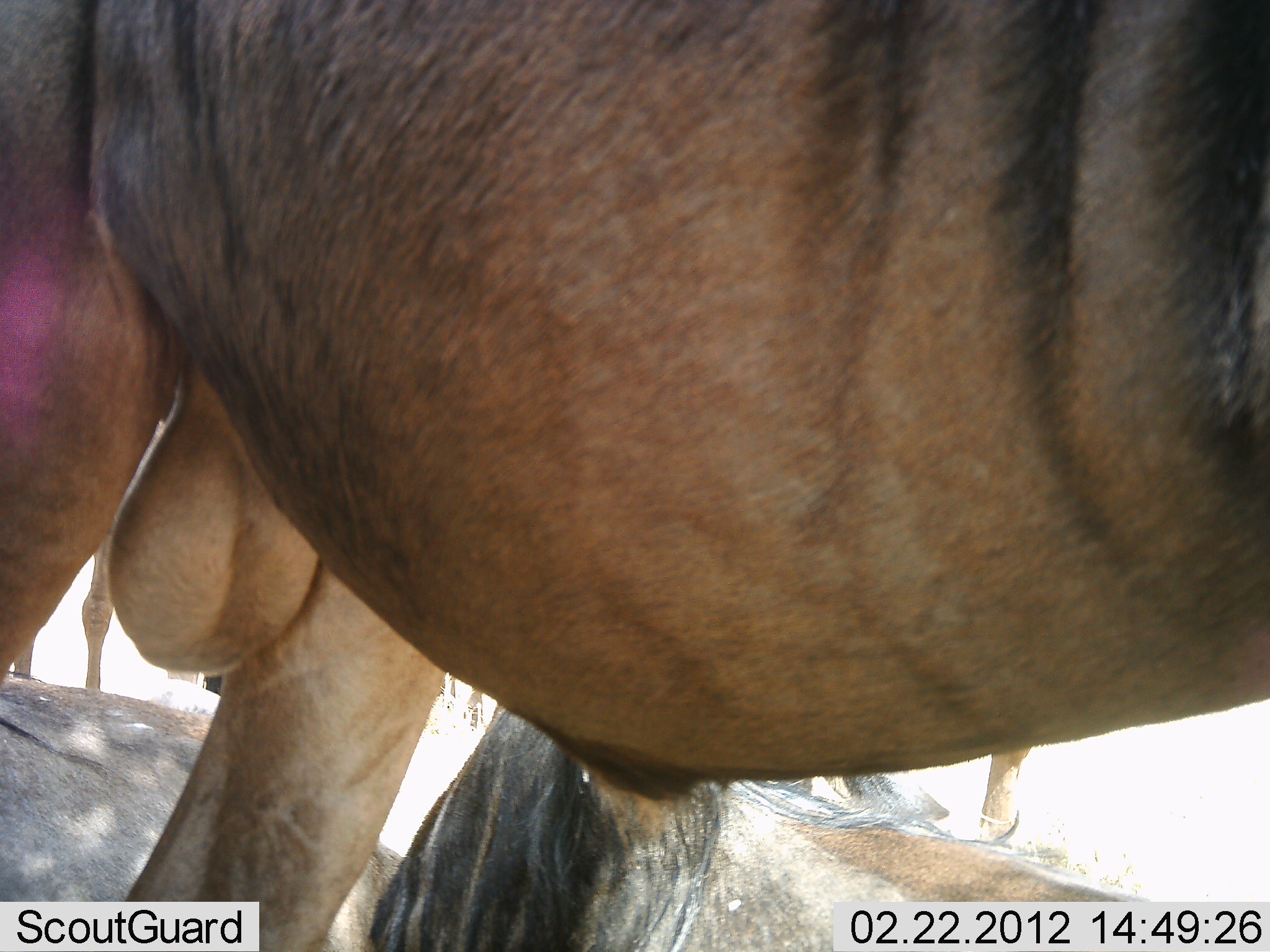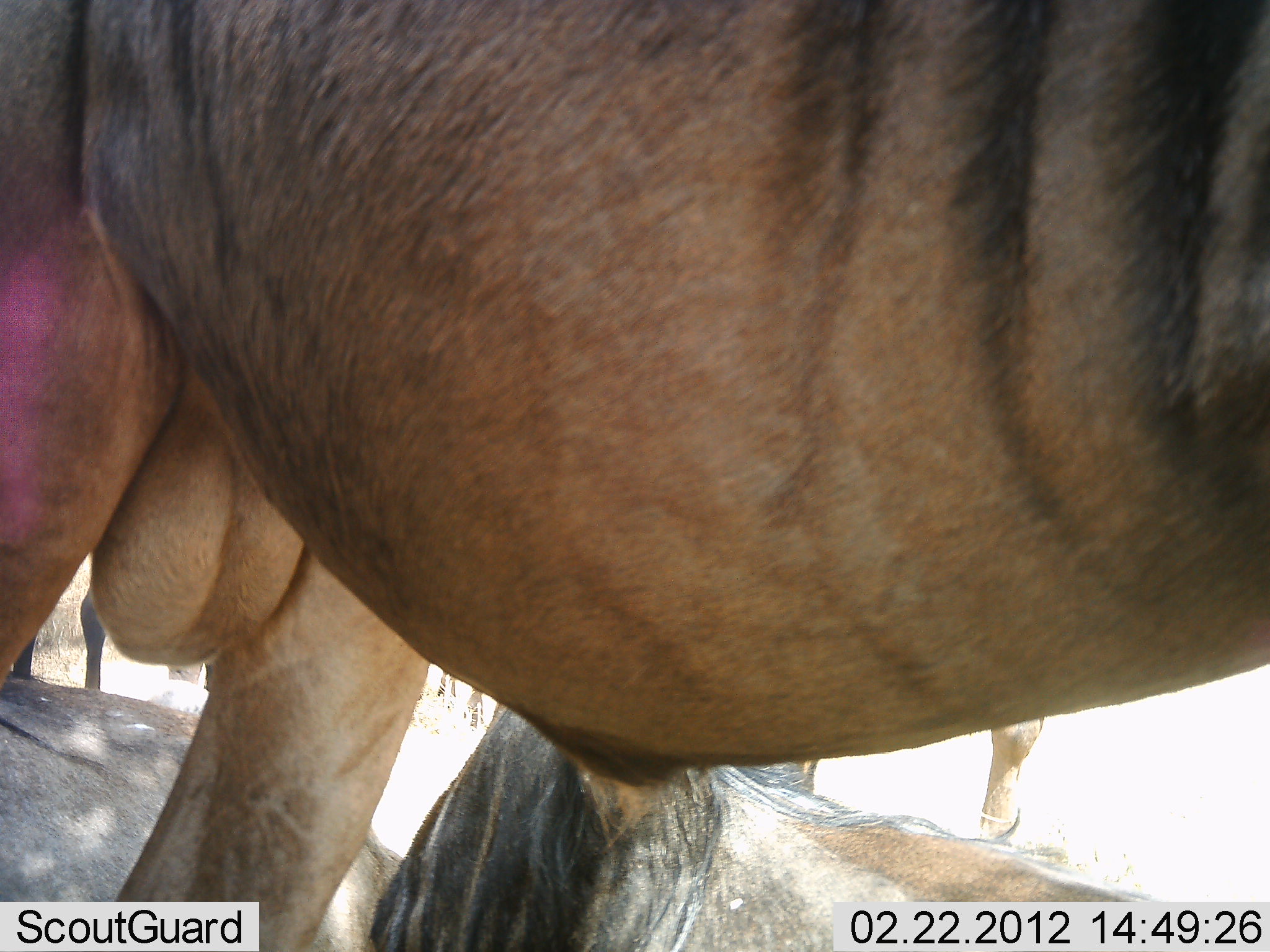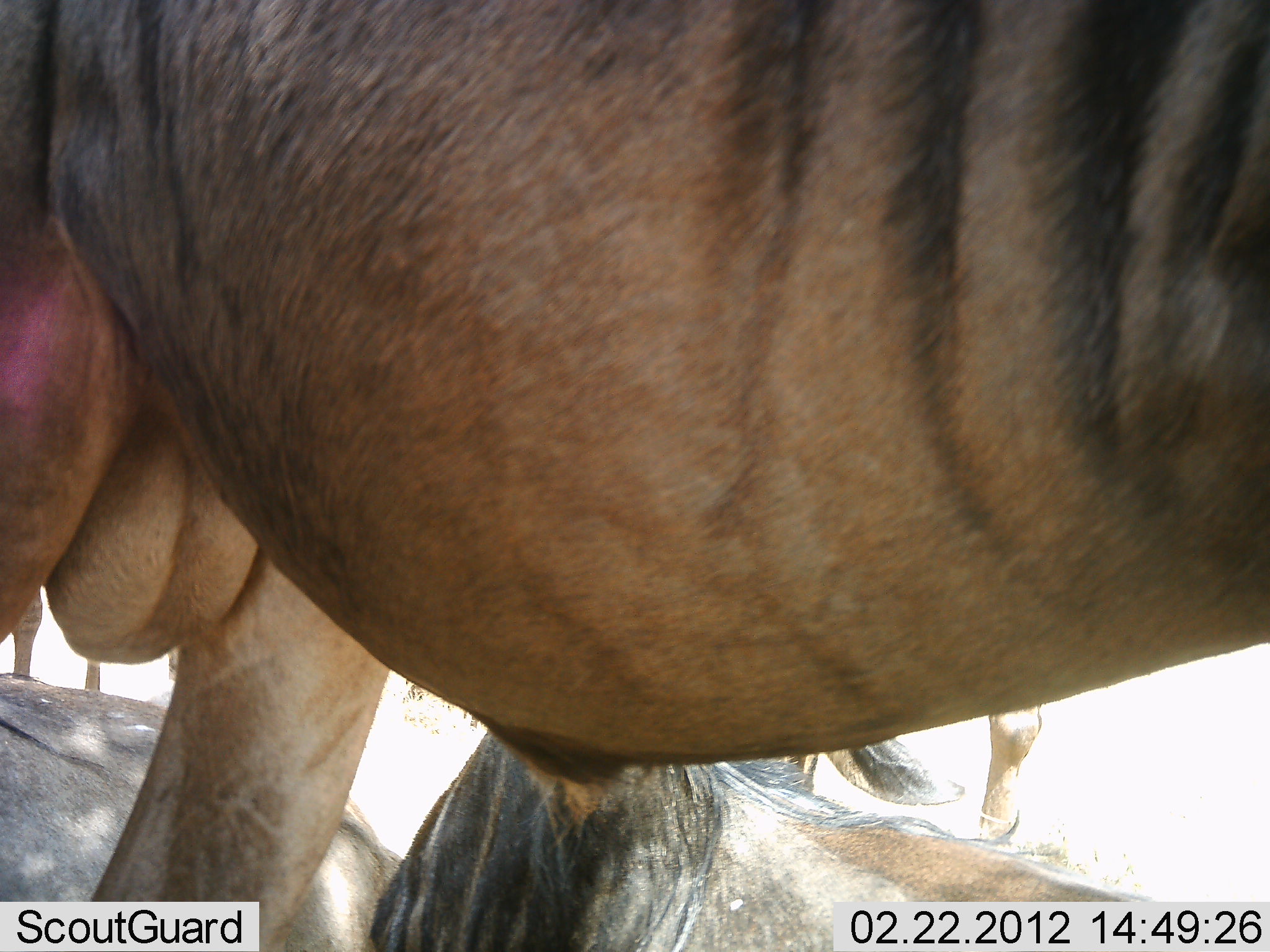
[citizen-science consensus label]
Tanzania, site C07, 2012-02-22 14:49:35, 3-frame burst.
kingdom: Animalia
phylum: Chordata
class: Mammalia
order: Artiodactyla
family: Bovidae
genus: Connochaetes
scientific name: Connochaetes taurinus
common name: blue wildebeest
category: wildebeest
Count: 4.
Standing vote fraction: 94%.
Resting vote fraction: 67%.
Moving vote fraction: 3%.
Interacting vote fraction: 0%.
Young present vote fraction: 0%.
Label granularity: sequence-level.